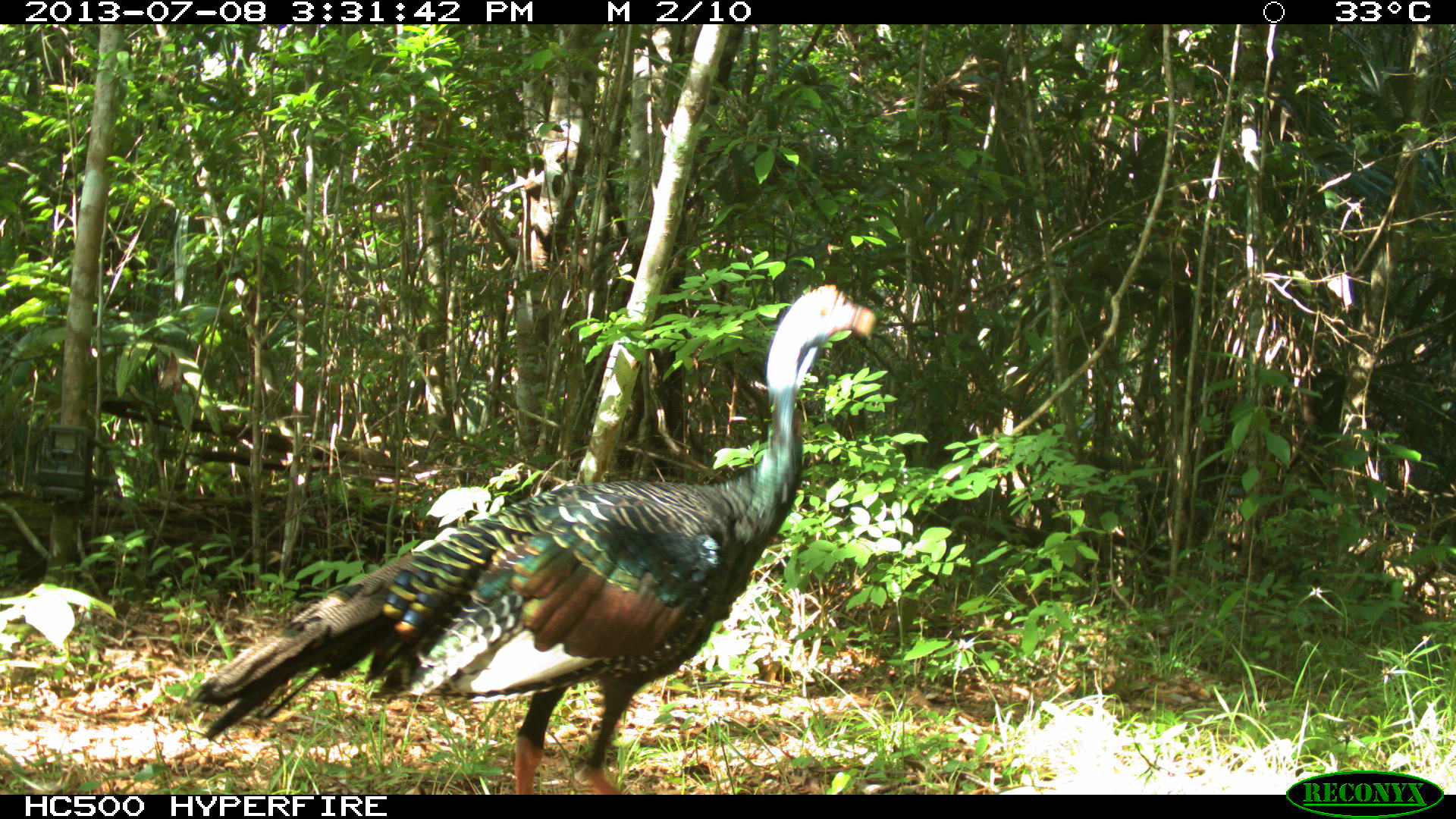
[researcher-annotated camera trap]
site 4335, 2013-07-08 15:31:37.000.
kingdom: Animalia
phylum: Chordata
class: Aves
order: Galliformes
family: Phasianidae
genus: Meleagris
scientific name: Meleagris ocellata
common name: ocellated turkey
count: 2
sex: female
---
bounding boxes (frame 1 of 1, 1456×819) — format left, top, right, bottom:
meleagris ocellata: 184, 281, 877, 793